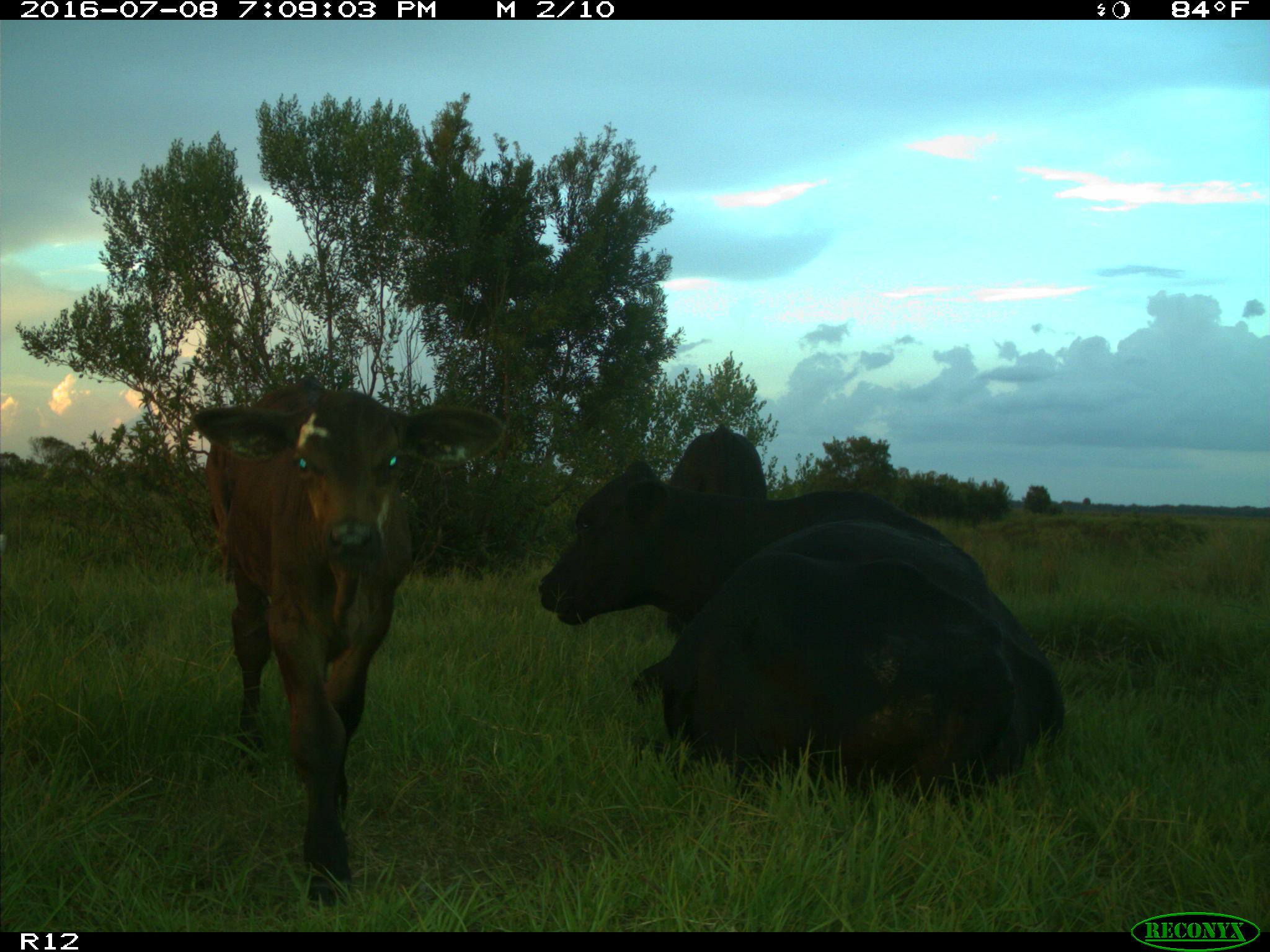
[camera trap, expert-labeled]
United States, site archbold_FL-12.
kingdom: Animalia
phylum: Chordata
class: Mammalia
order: Artiodactyla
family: Bovidae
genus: Bos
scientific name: Bos taurus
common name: domestic cow